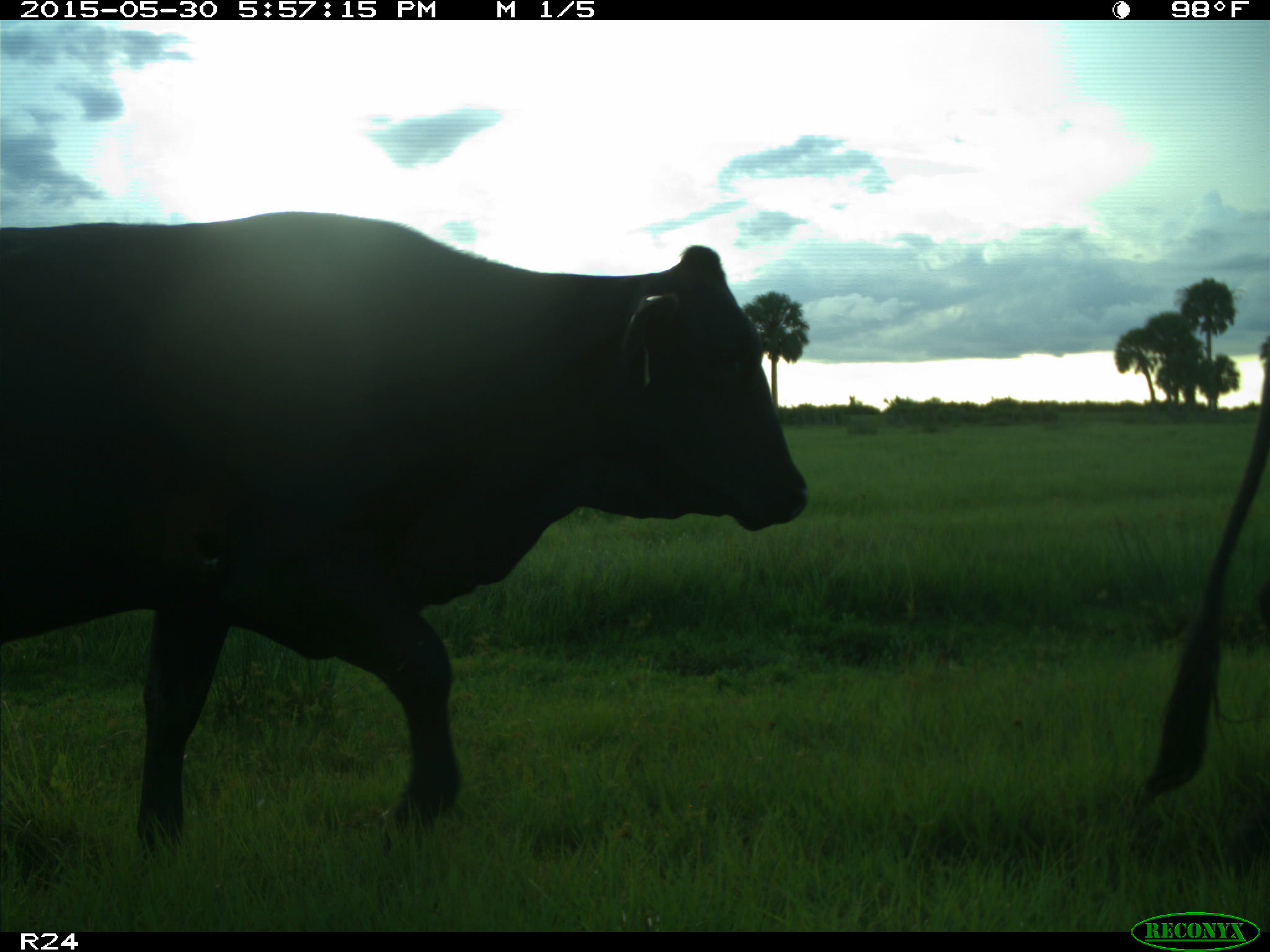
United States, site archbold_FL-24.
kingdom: Animalia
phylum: Chordata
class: Mammalia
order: Artiodactyla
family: Bovidae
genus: Bos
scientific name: Bos taurus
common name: domestic cow